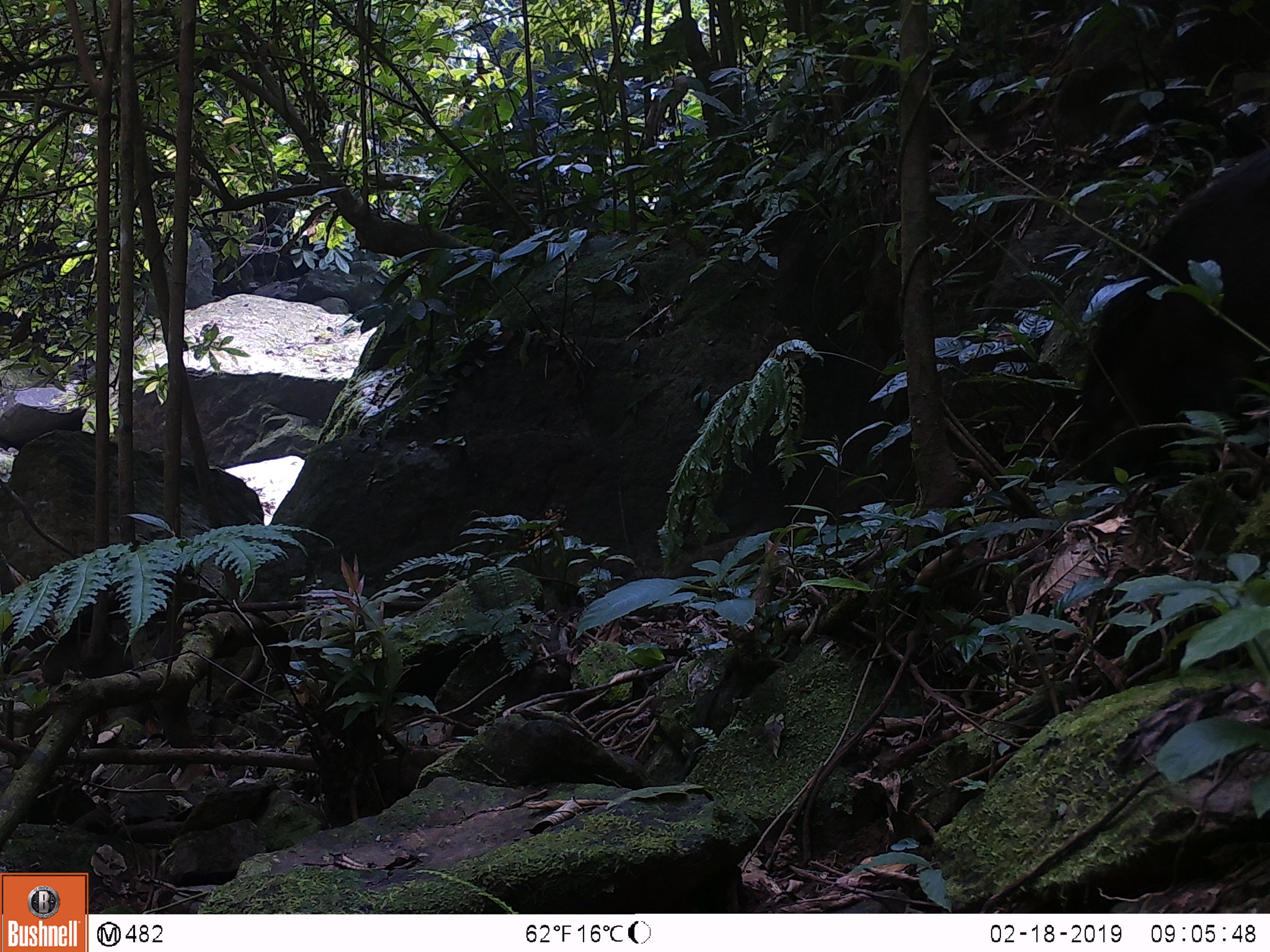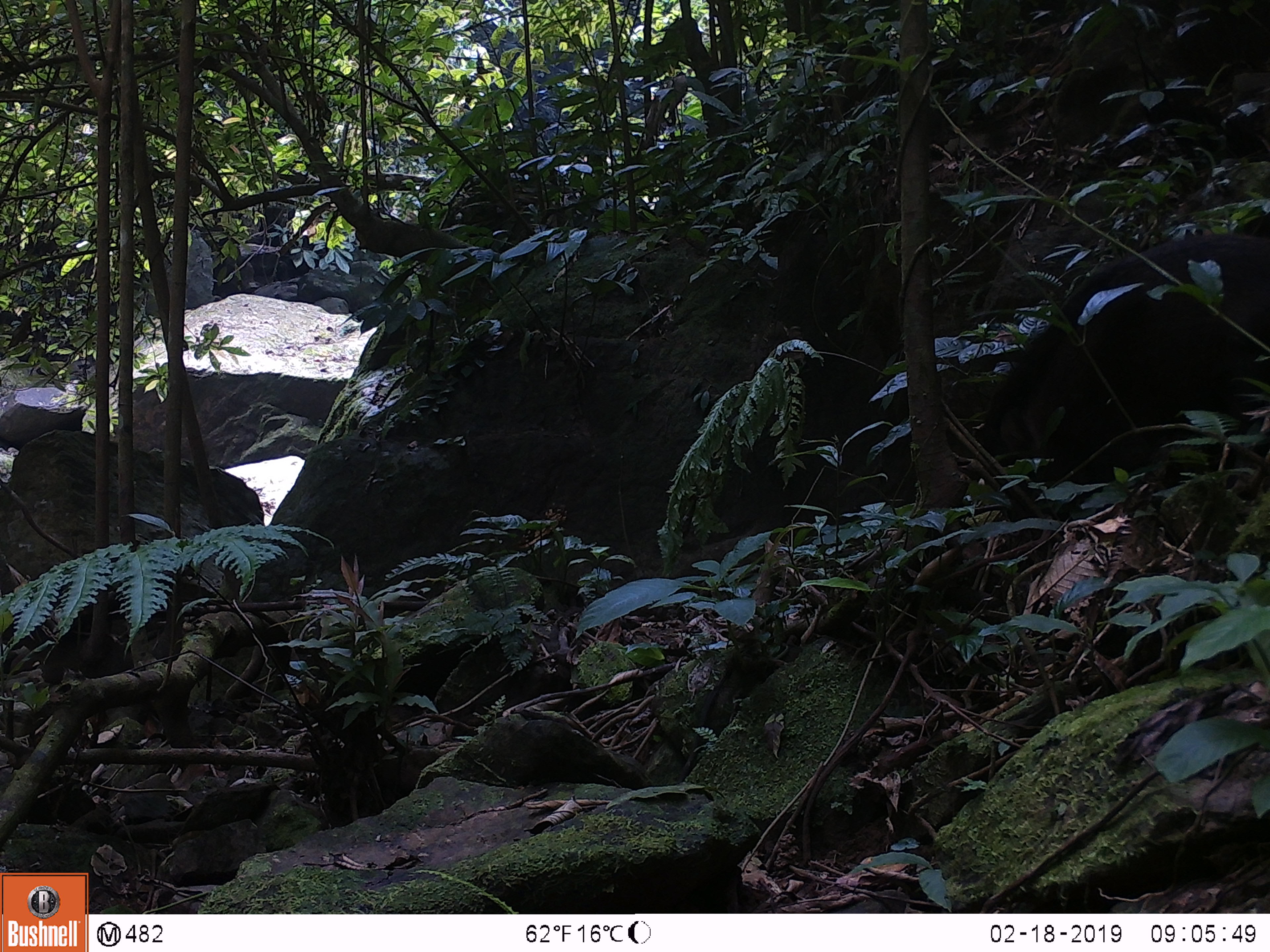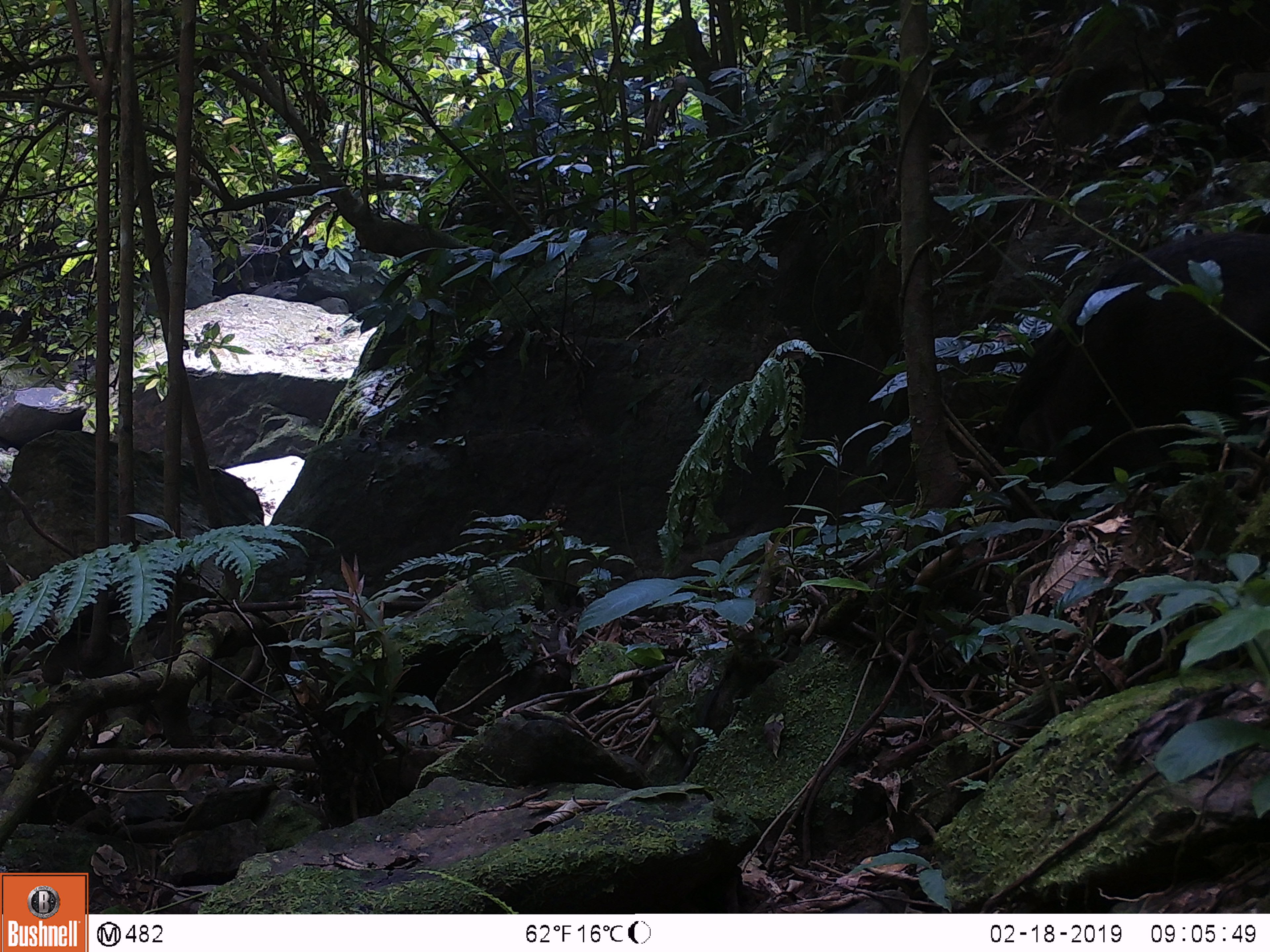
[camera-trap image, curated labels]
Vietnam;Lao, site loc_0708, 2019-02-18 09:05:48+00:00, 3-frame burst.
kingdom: Animalia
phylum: Chordata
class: Mammalia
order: Artiodactyla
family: Suidae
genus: Sus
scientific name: Sus scrofa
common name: eurasian wild pig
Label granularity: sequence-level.